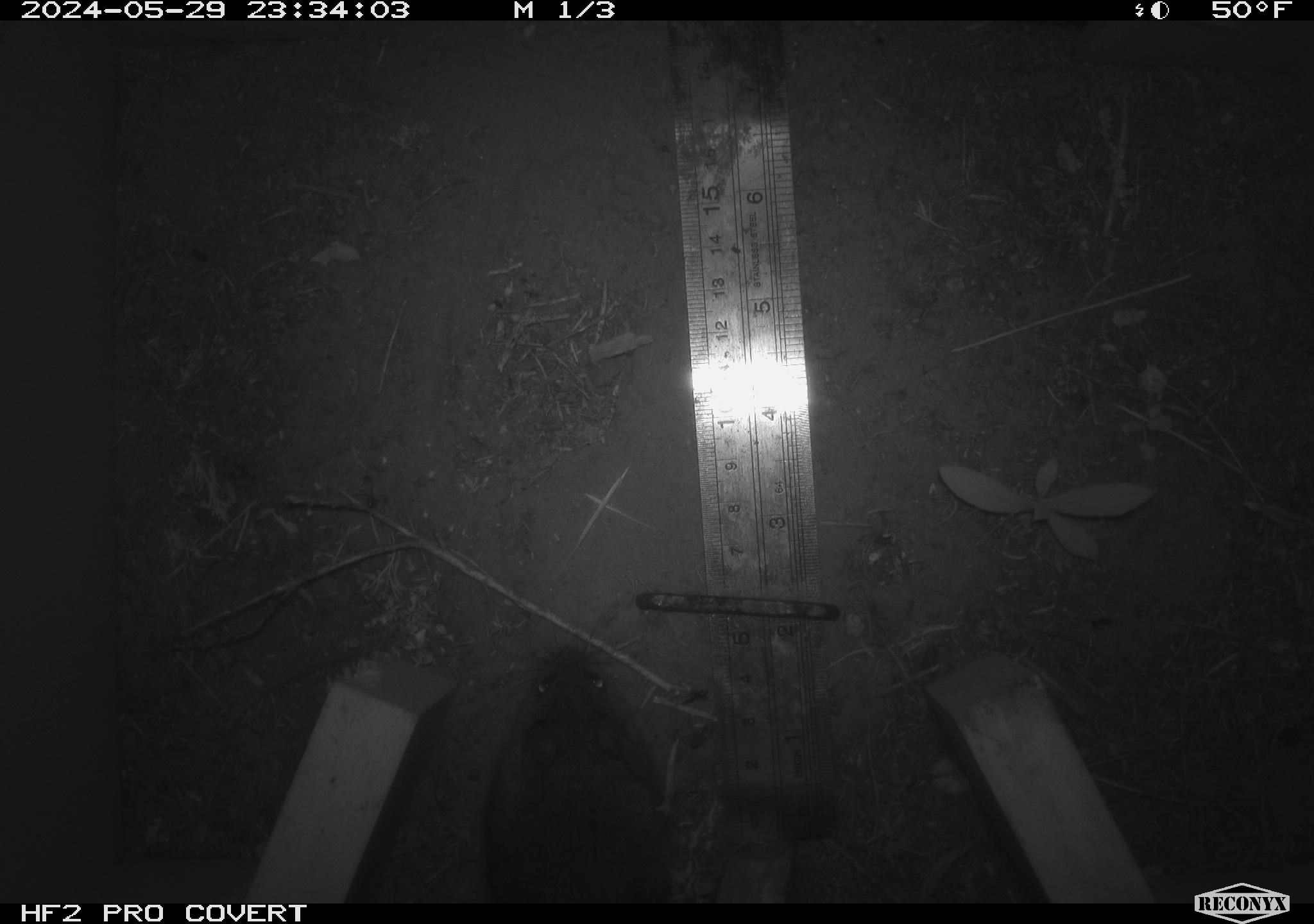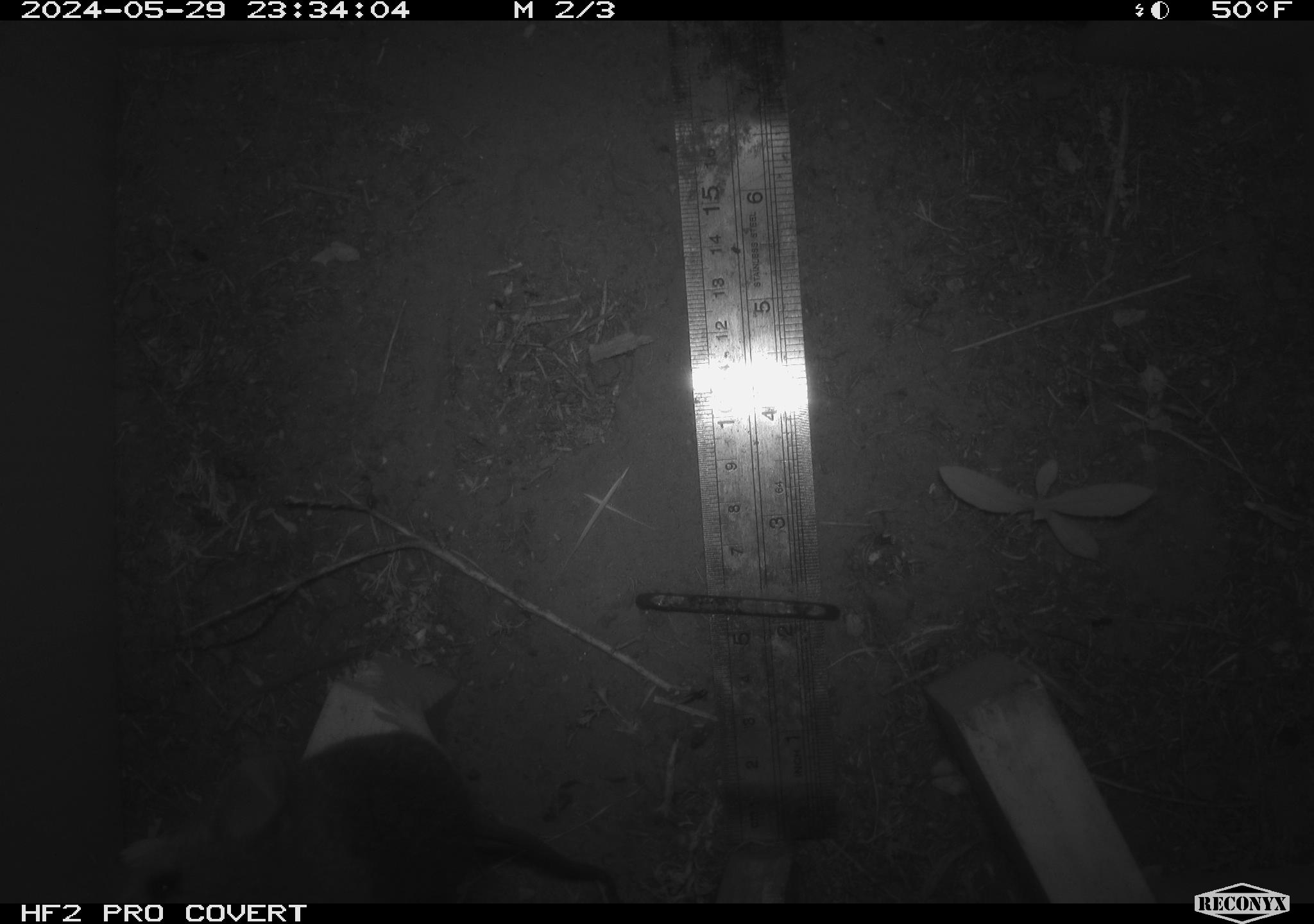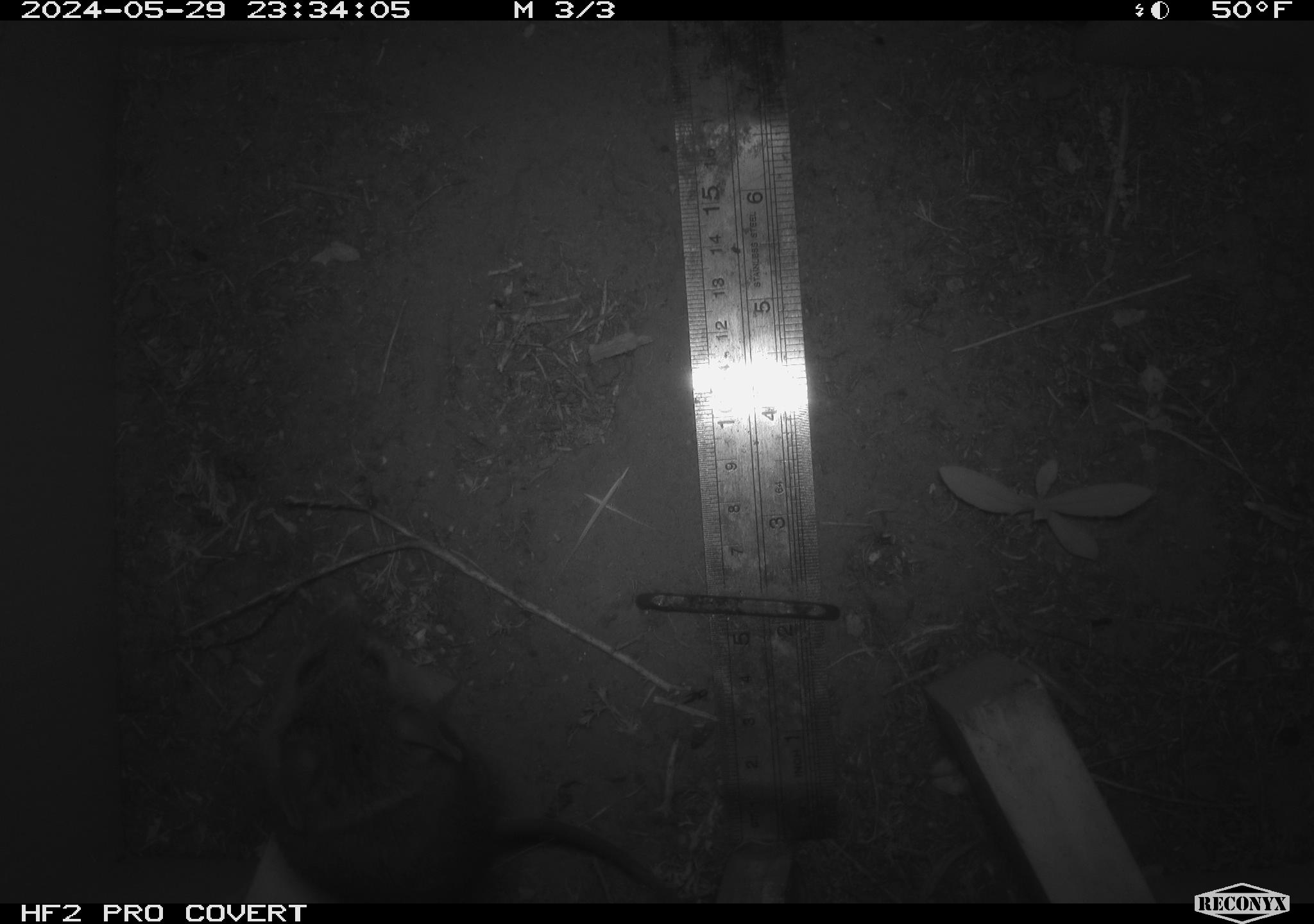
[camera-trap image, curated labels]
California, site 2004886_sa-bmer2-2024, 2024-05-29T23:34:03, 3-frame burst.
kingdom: Animalia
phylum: Chordata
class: Mammalia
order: Rodentia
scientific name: Rodentia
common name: woodrat or rat or mouse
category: woodrat or rat or mouse species